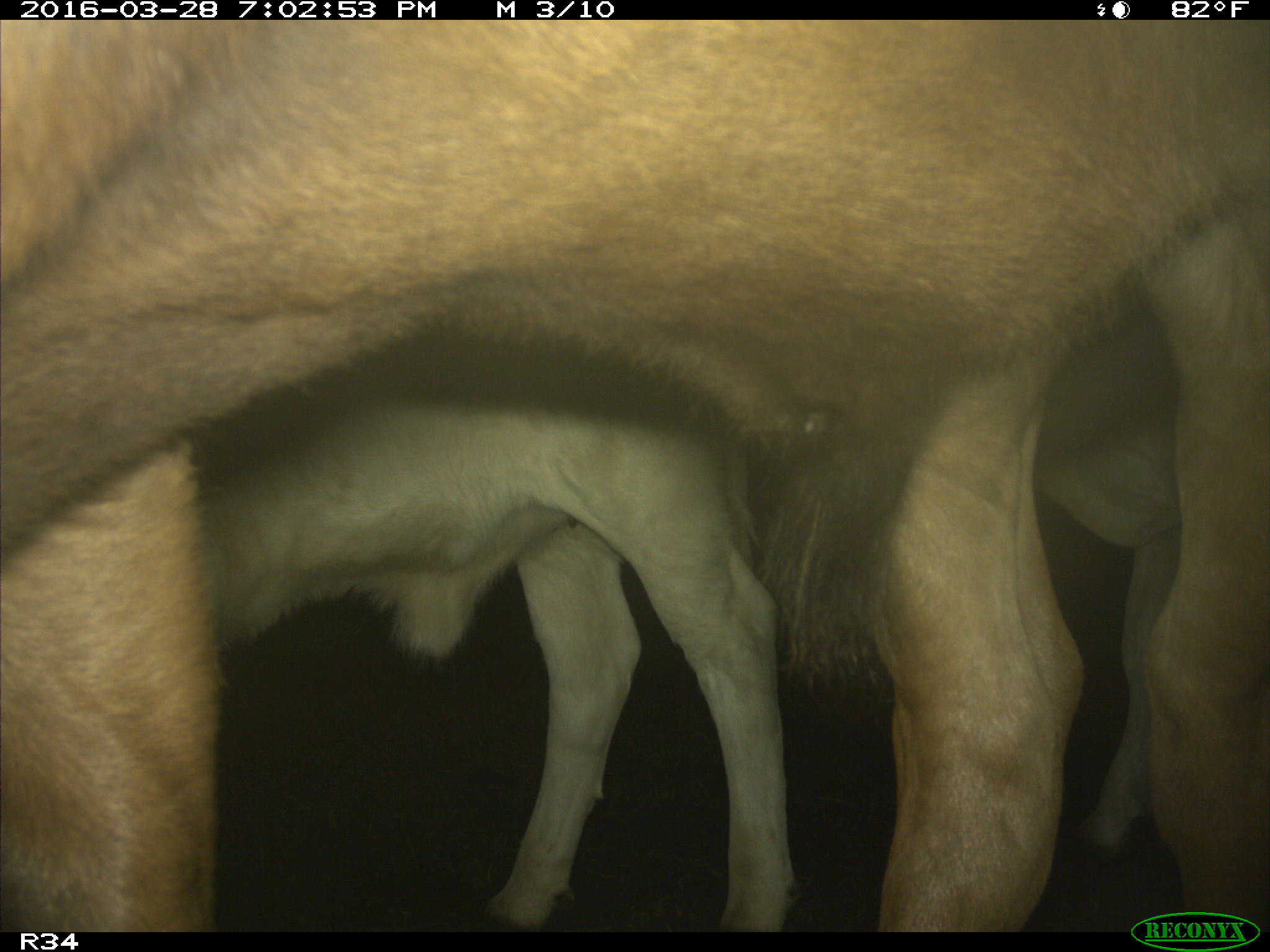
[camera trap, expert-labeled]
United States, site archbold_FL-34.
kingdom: Animalia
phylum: Chordata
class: Mammalia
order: Artiodactyla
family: Bovidae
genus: Bos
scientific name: Bos taurus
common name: domestic cow